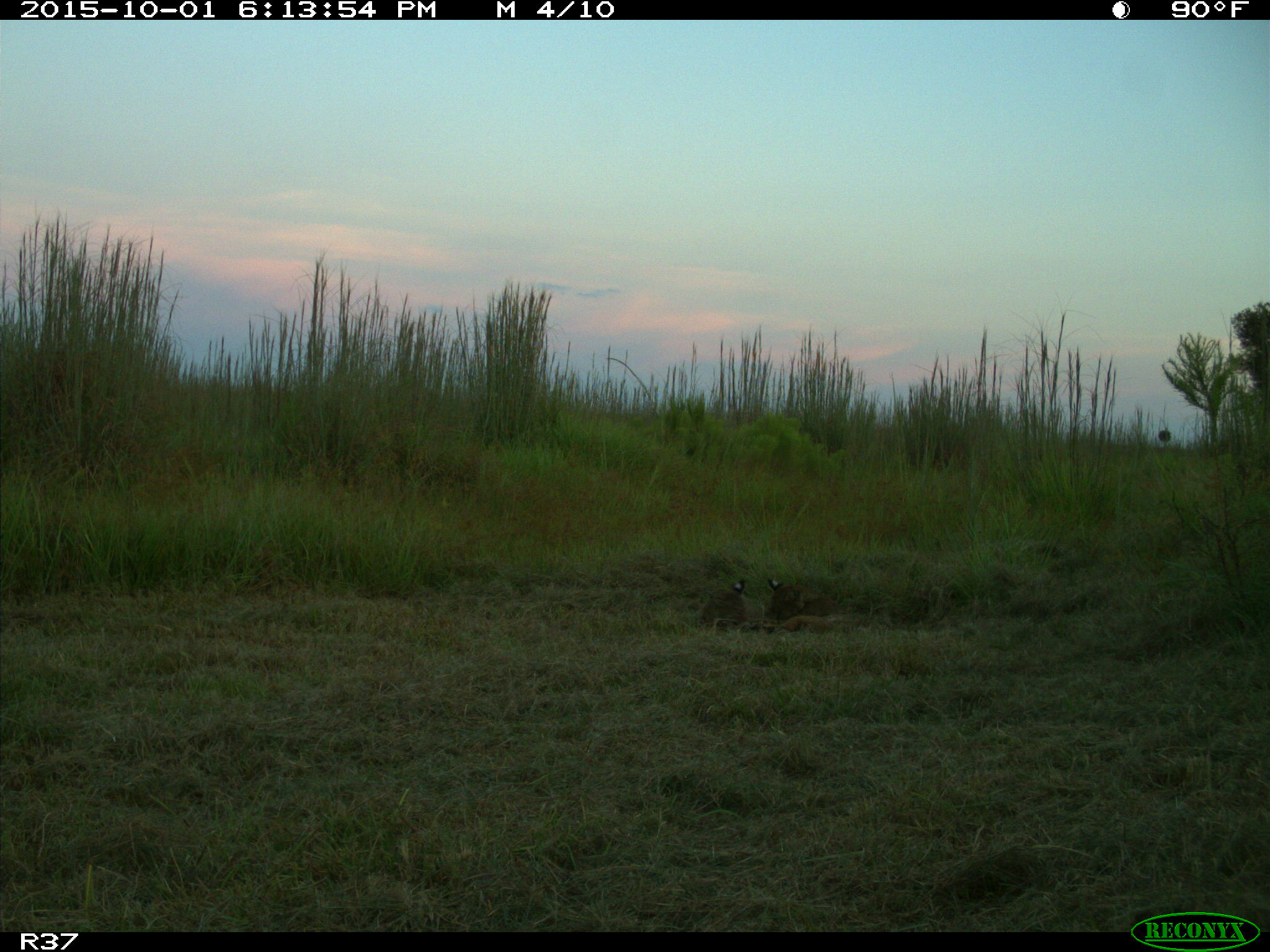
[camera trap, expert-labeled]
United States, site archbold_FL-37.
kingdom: Animalia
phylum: Chordata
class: Mammalia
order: Carnivora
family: Felidae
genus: Lynx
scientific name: Lynx rufus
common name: bobcat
Lynx rufus (bobcat).